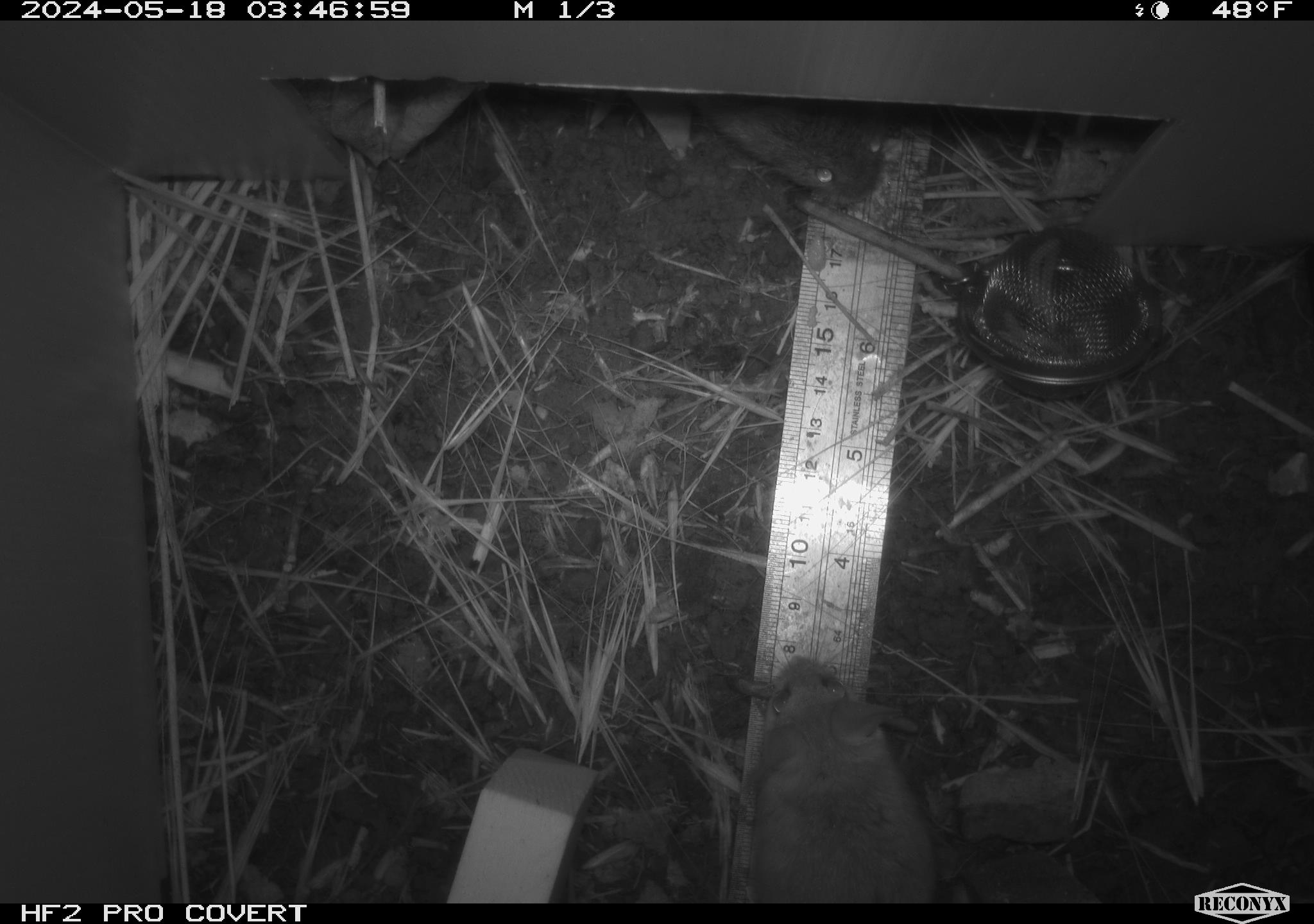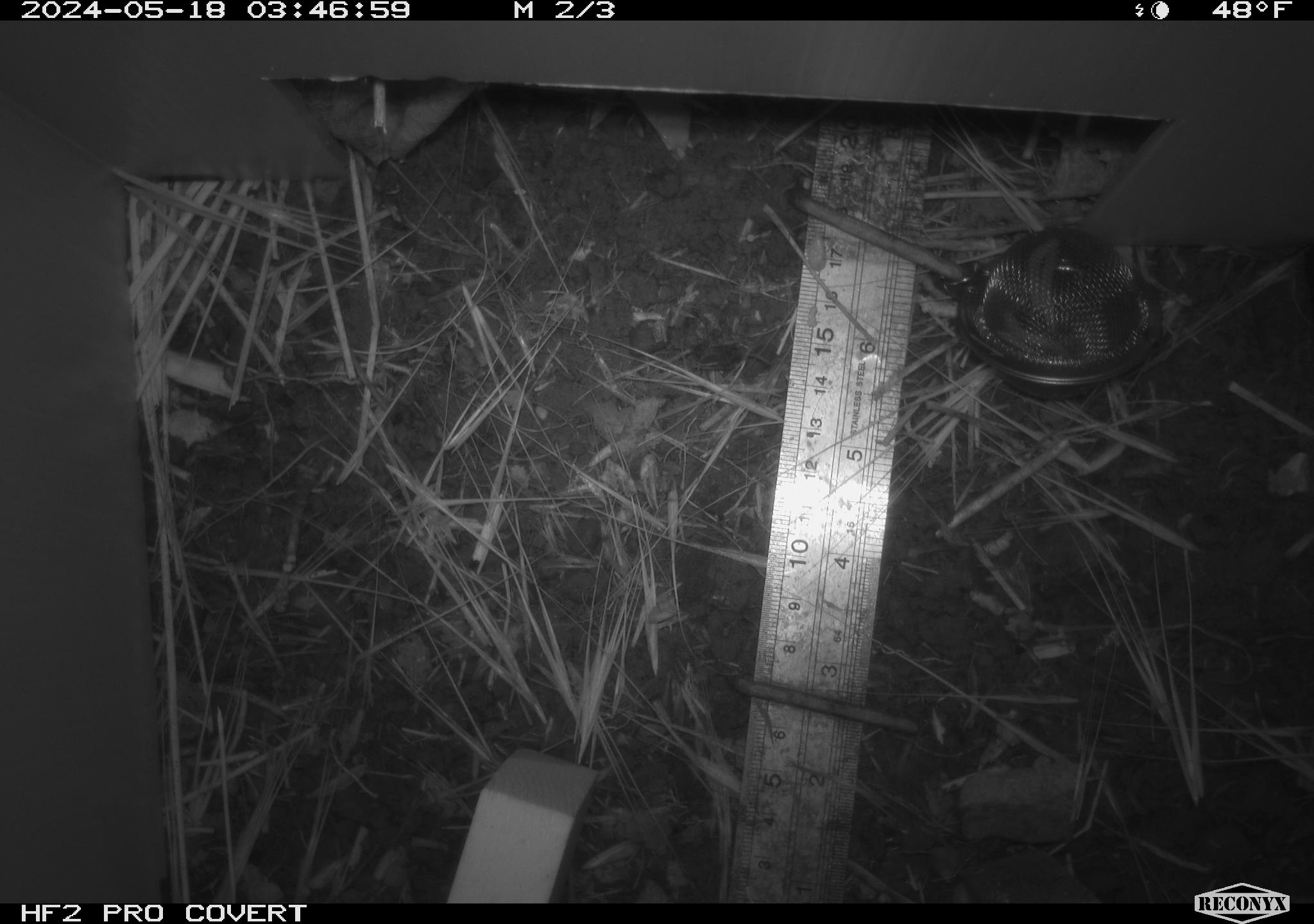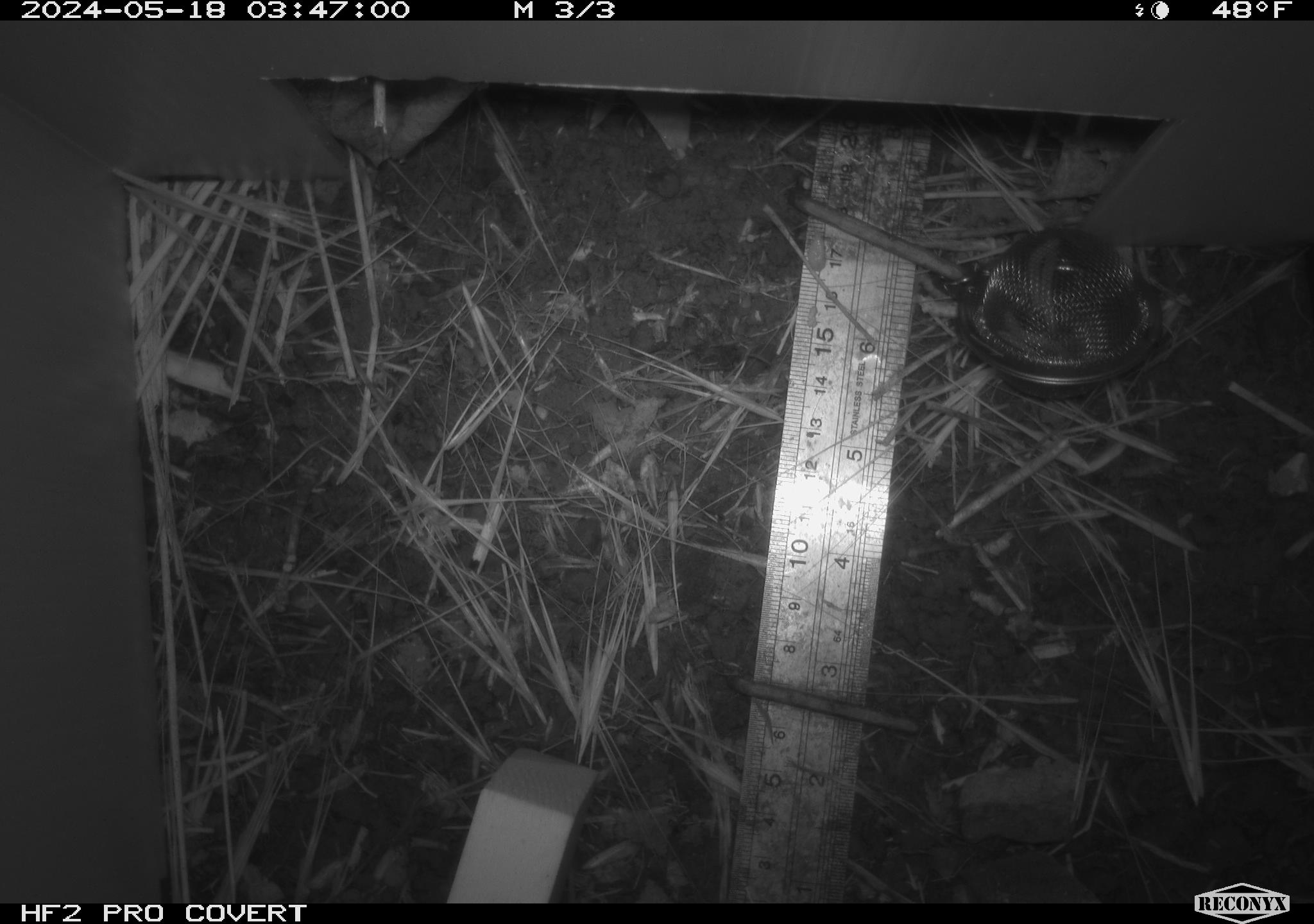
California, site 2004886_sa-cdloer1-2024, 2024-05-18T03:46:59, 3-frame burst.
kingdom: Animalia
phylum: Chordata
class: Mammalia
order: Rodentia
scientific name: Rodentia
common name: mouse species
Mouse species (Rodentia).